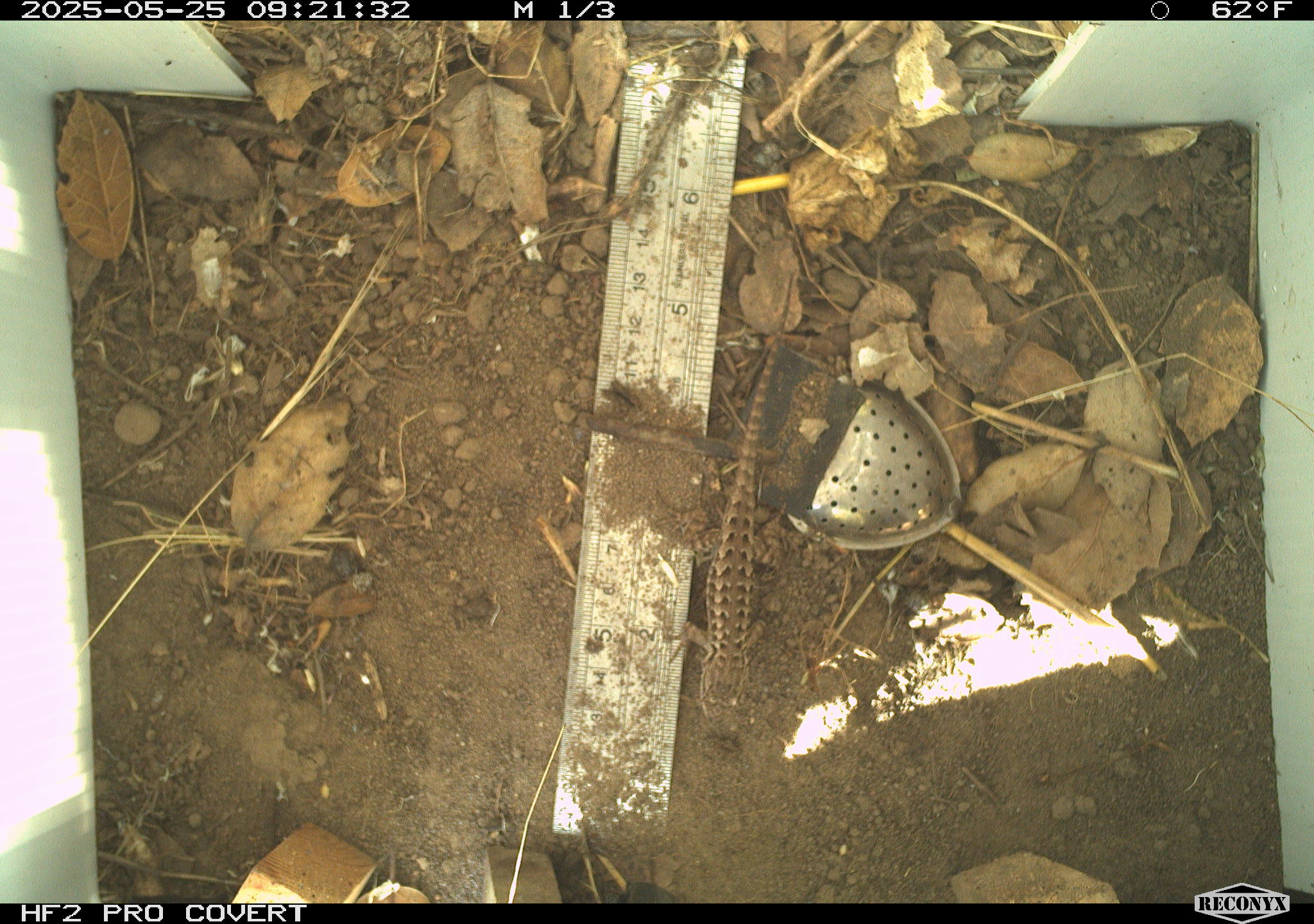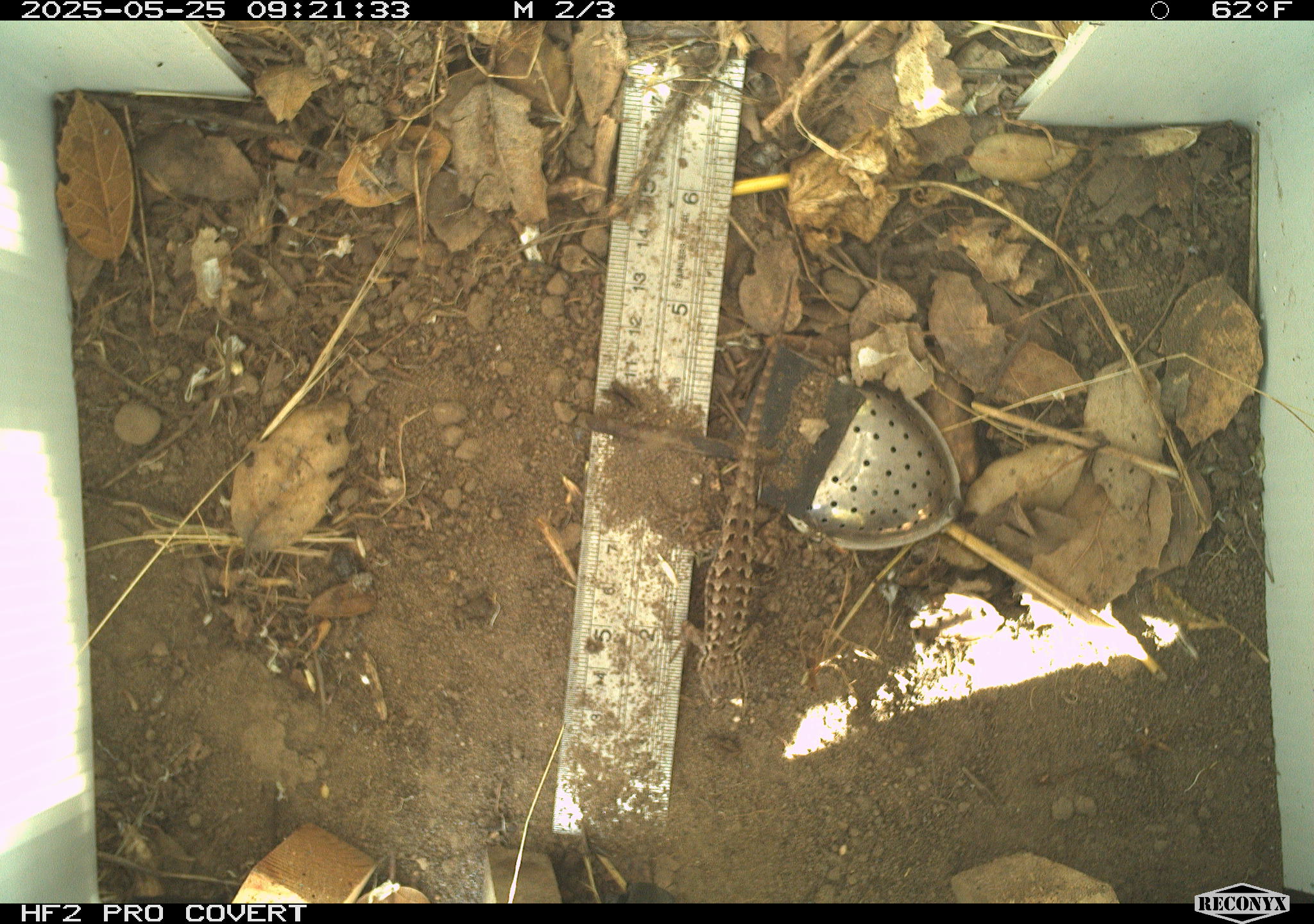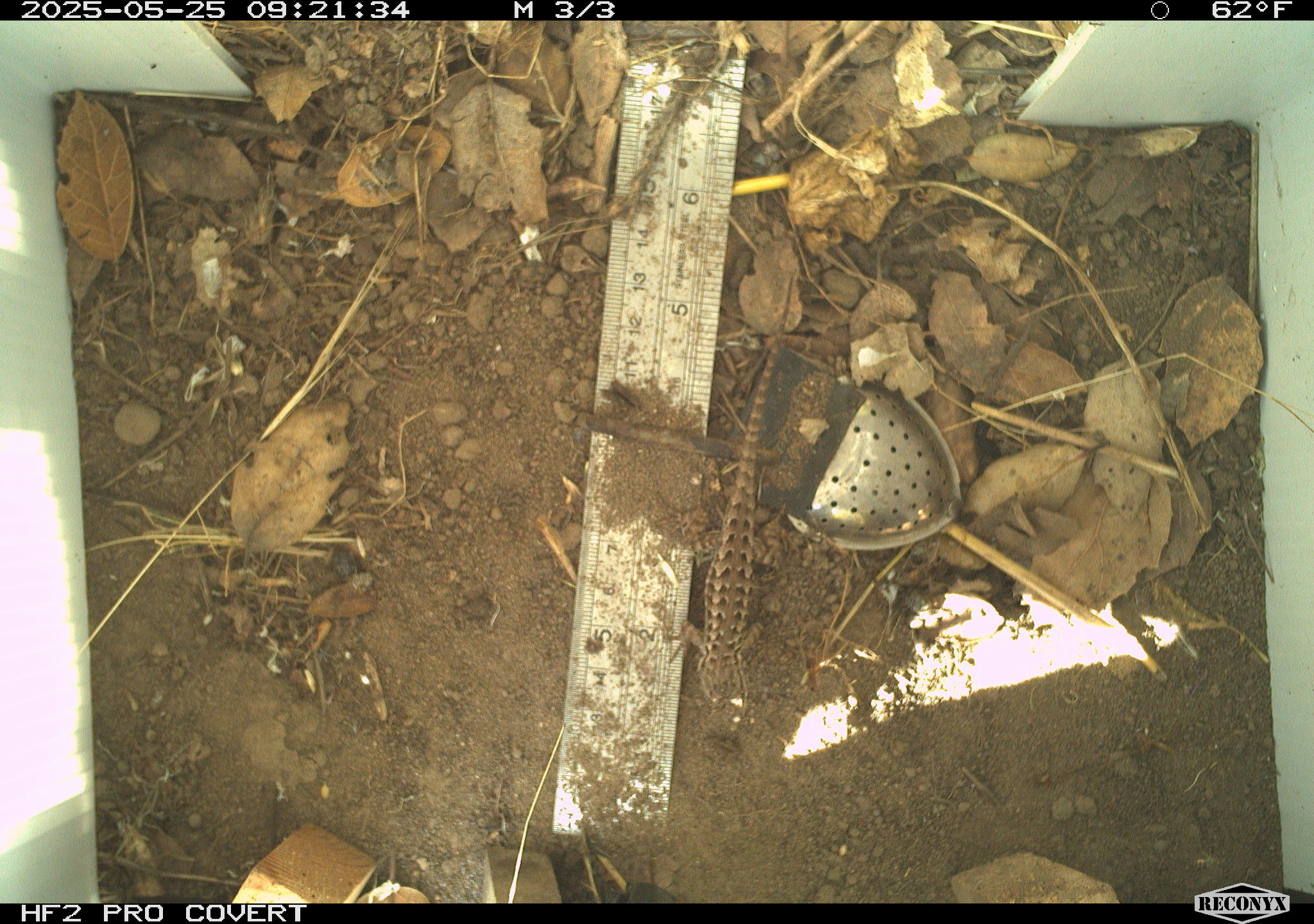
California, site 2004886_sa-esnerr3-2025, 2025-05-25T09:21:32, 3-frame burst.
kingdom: Animalia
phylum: Chordata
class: Reptilia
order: Squamata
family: Phrynosomatidae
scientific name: Phrynosomatidae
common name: north american spiny lizards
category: sceloporus/uta species